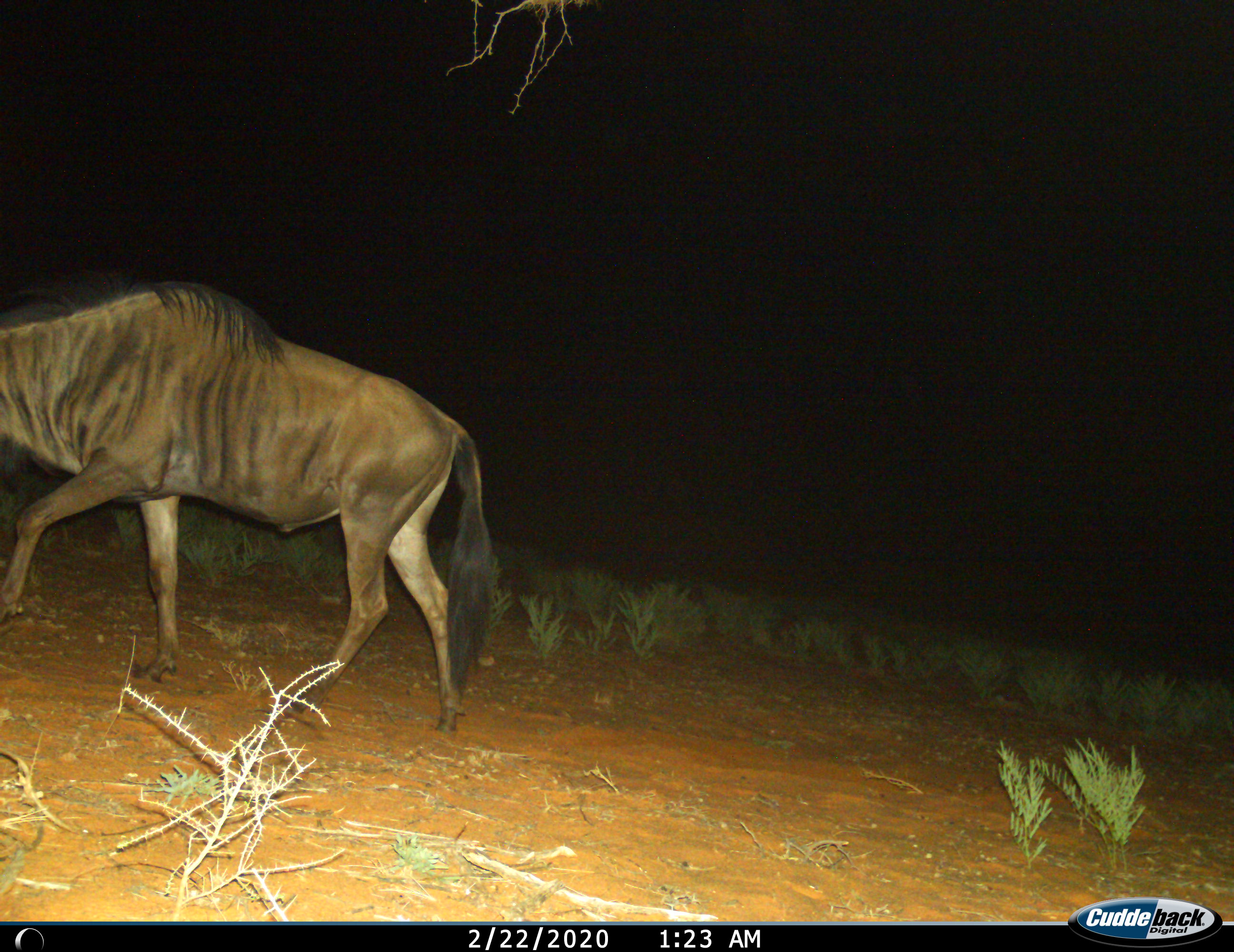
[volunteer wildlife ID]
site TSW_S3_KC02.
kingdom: Animalia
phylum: Chordata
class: Mammalia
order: Artiodactyla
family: Bovidae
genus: Connochaetes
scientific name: Connochaetes taurinus taurinus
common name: blue wildebeest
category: wildebeestblue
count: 1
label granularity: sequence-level